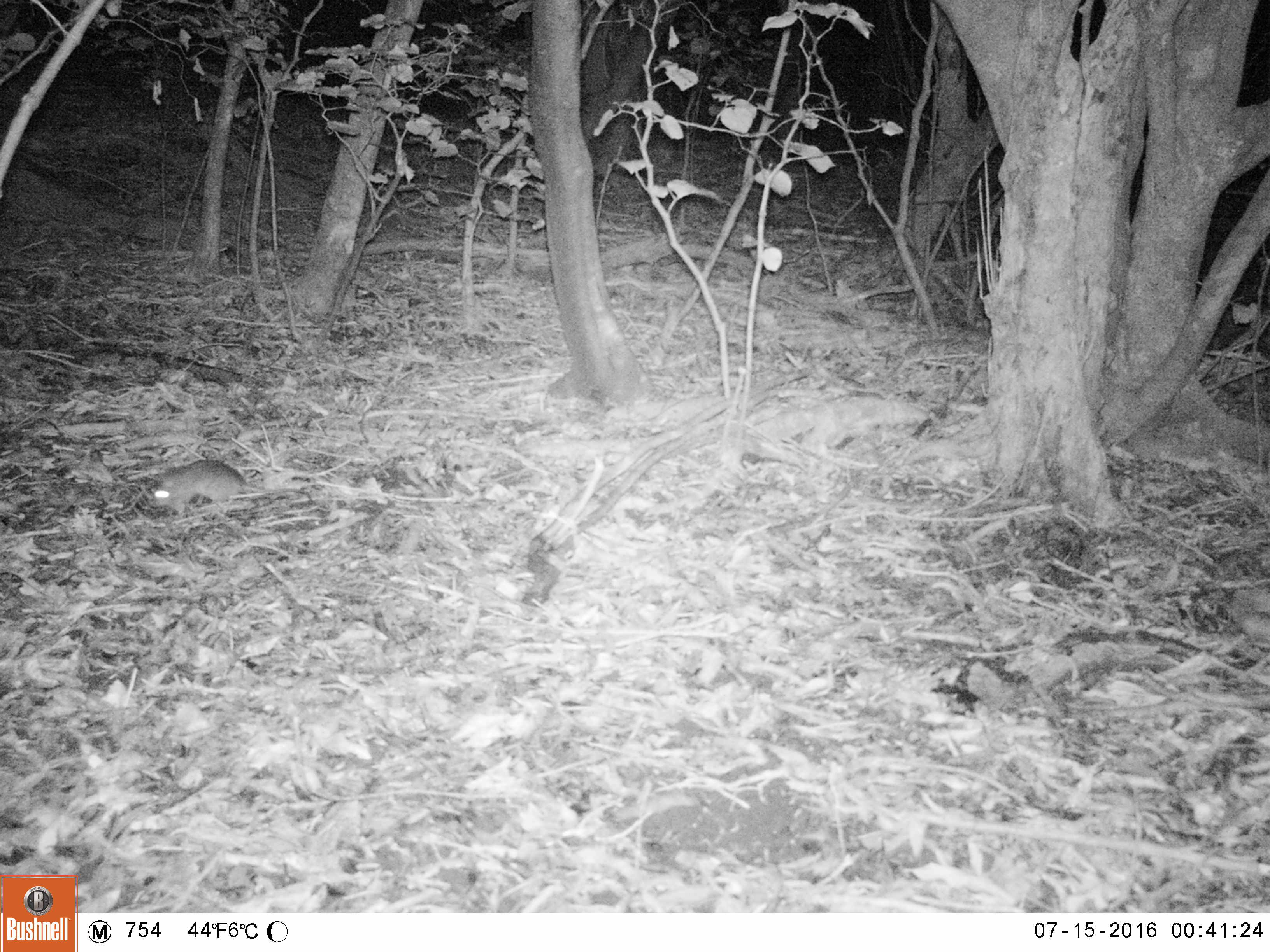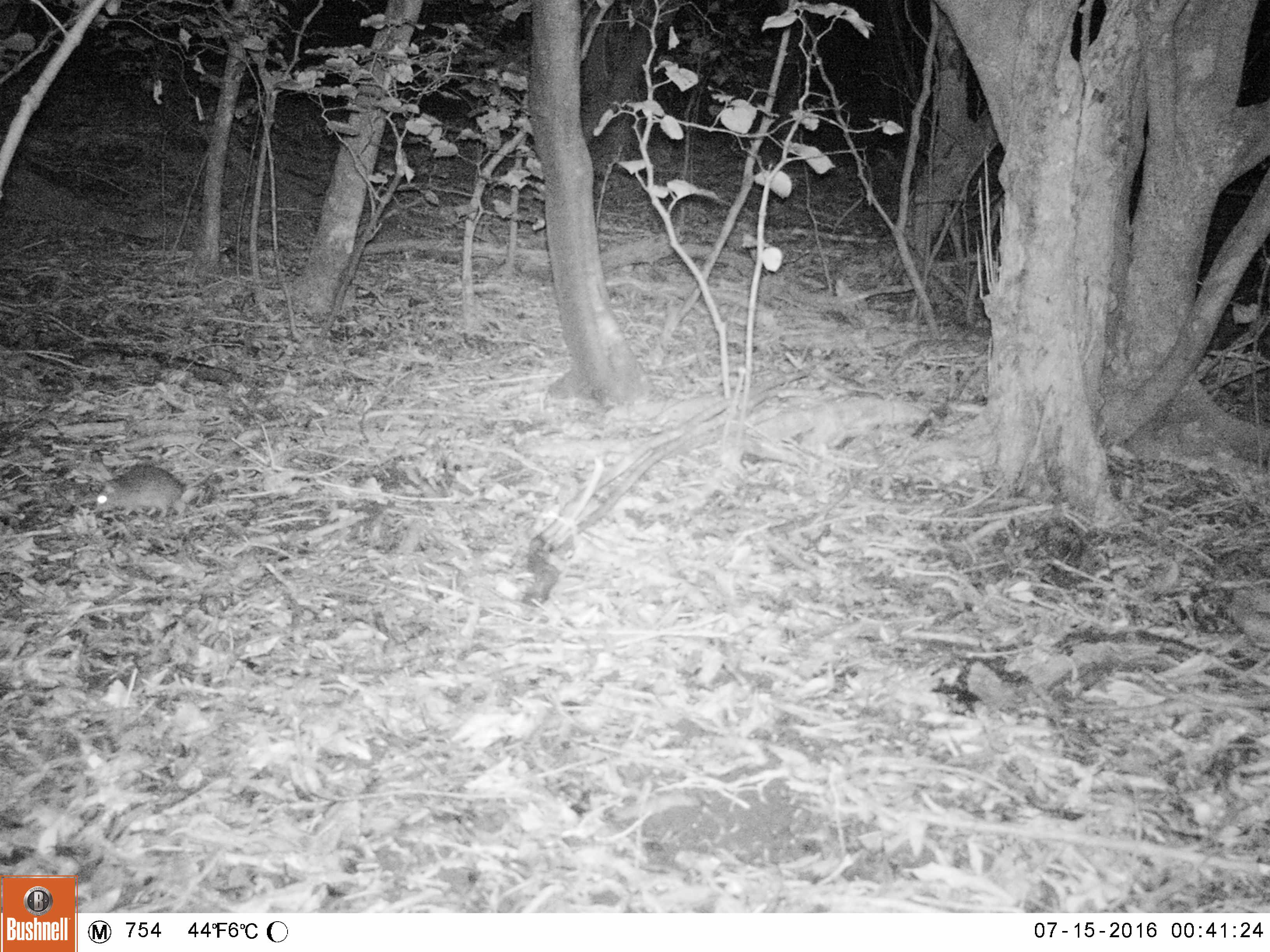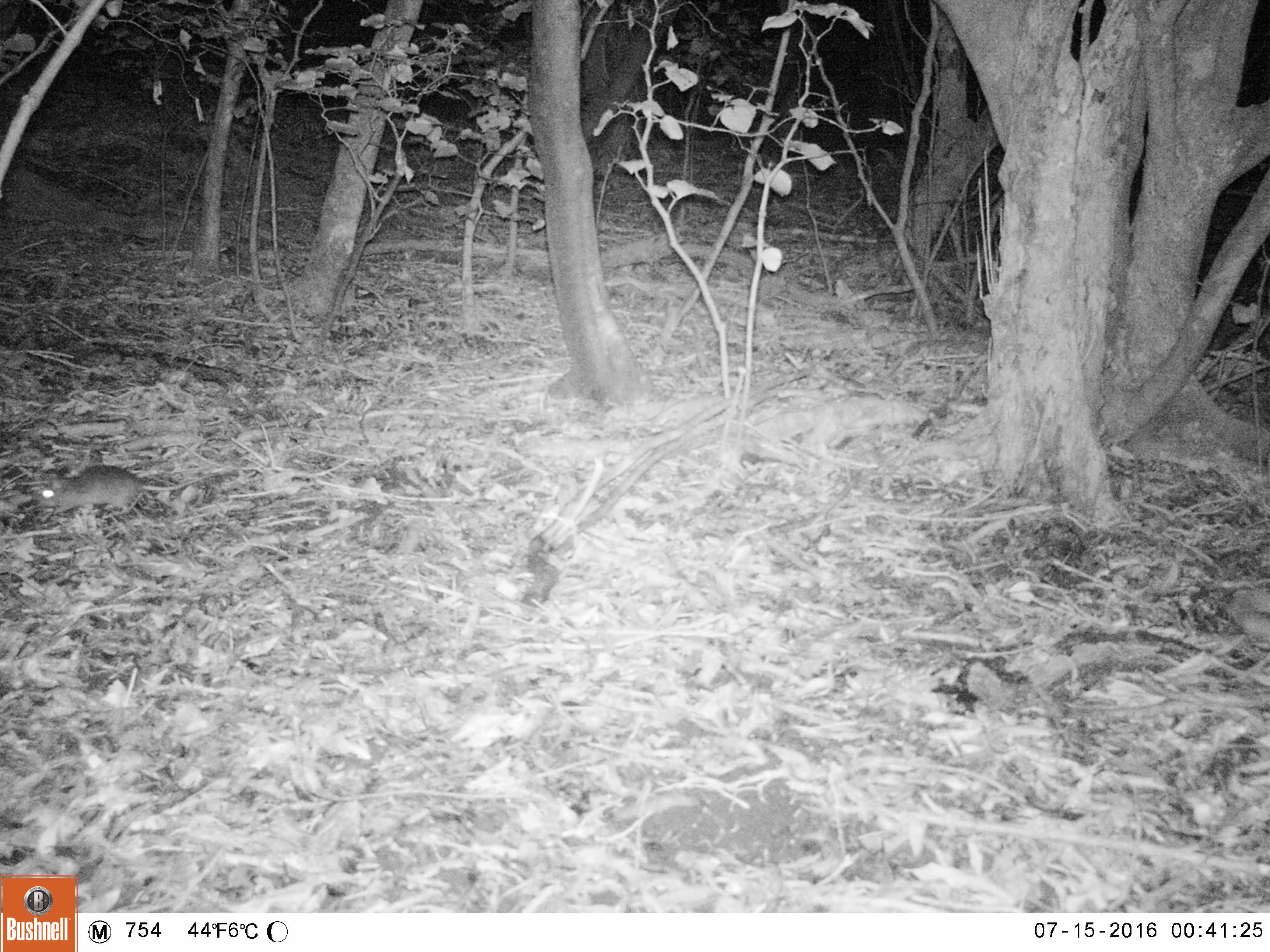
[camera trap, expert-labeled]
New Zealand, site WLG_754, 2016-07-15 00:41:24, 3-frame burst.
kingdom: Animalia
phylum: Chordata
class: Mammalia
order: Rodentia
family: Muridae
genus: Rattus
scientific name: Rattus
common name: rat